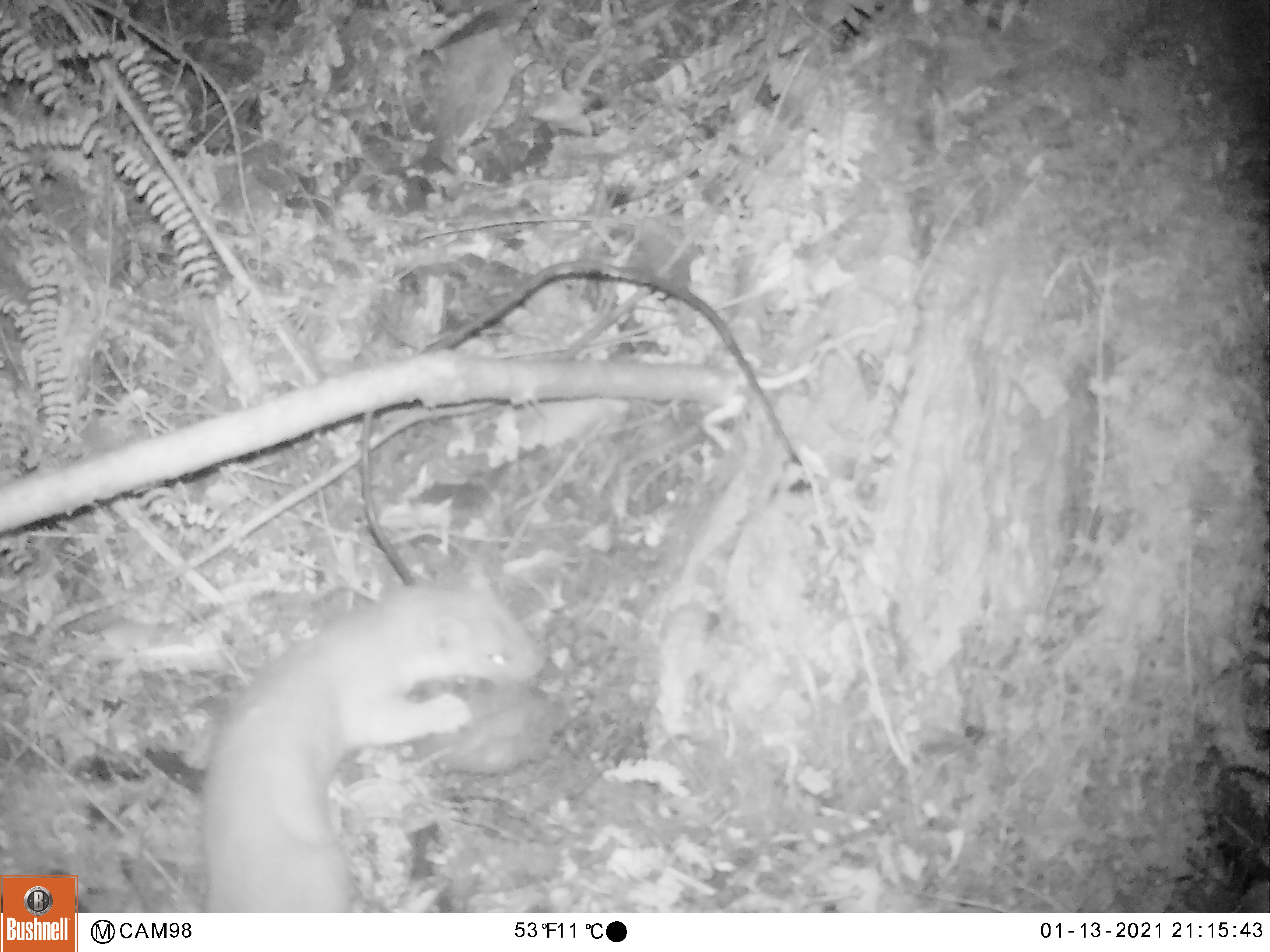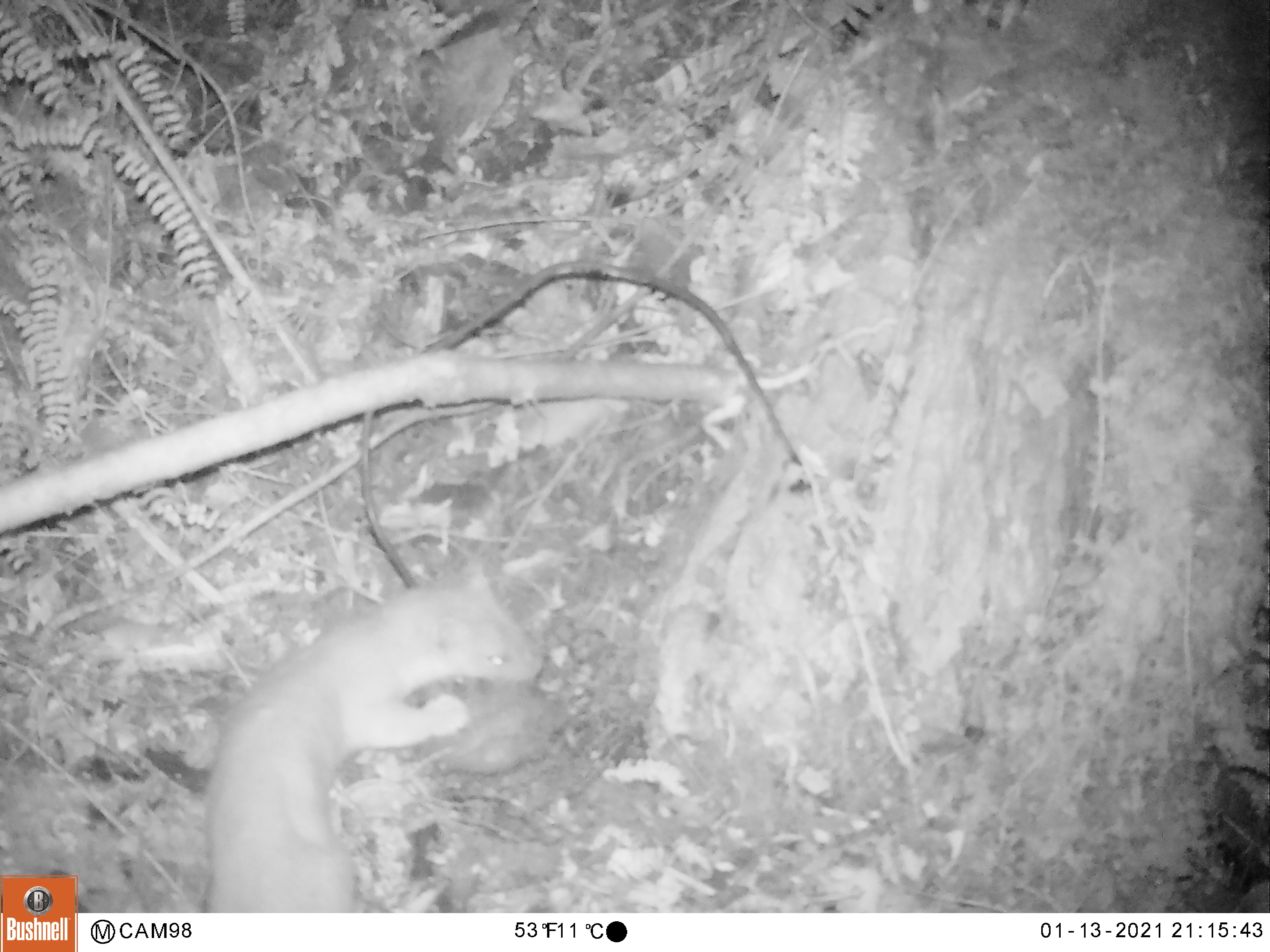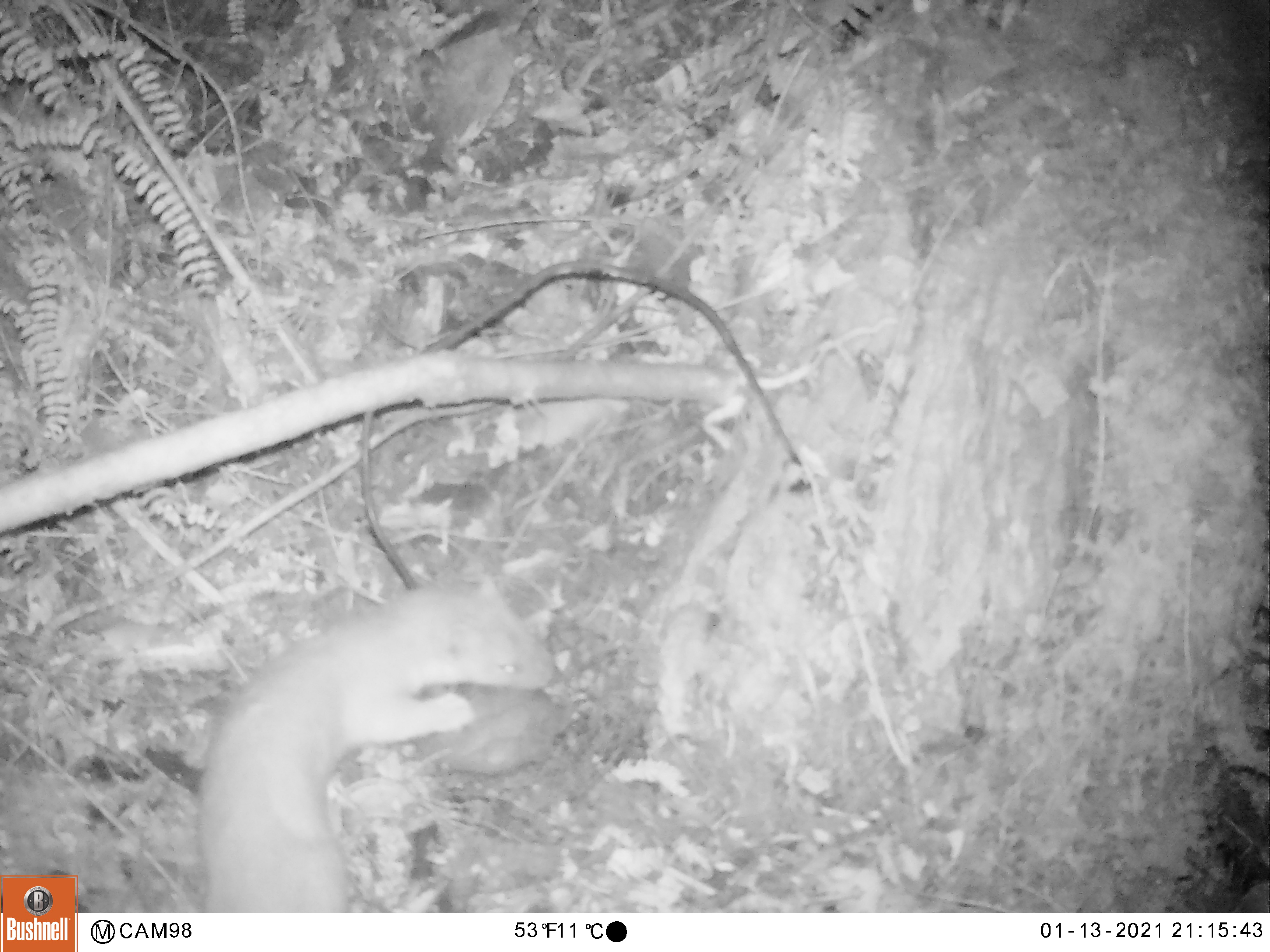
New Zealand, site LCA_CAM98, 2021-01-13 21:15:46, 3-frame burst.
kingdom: Animalia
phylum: Chordata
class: Mammalia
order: Carnivora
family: Mustelidae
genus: Mustela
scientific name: Mustela erminea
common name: stoat